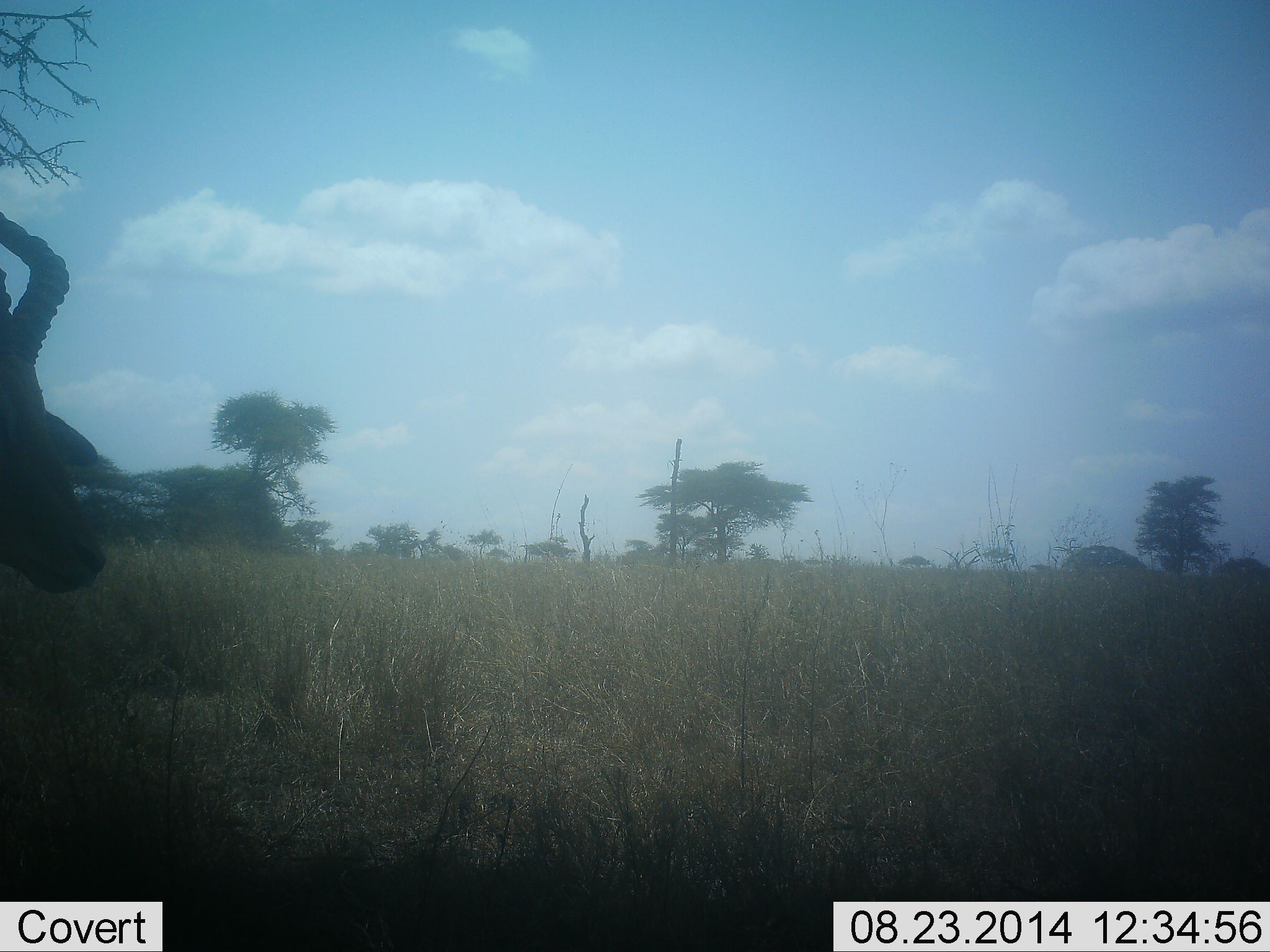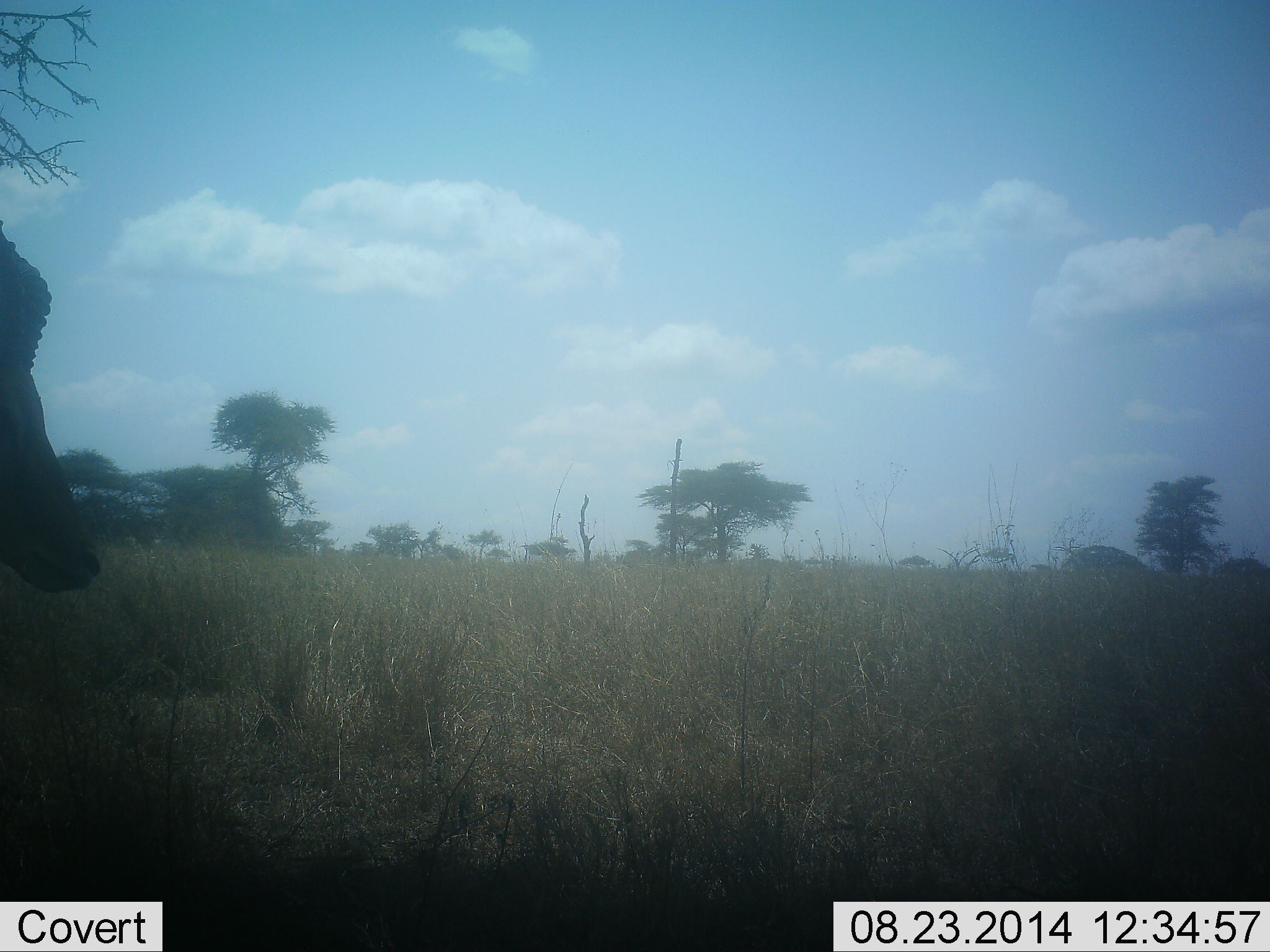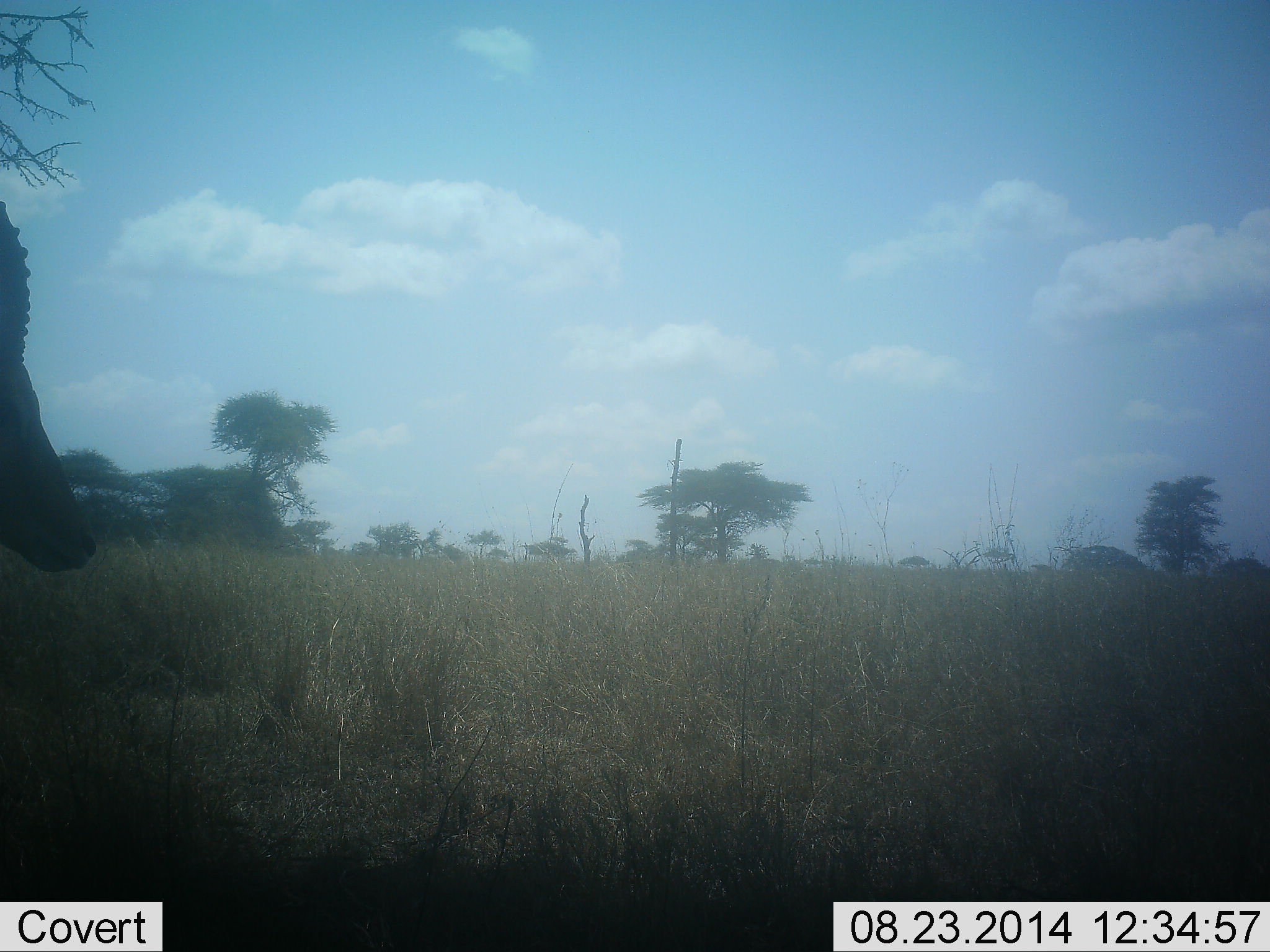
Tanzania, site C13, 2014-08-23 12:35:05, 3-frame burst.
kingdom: Animalia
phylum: Chordata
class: Mammalia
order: Artiodactyla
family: Bovidae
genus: Aepyceros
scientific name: Aepyceros melampus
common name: impala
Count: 1.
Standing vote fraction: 100%.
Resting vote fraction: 0%.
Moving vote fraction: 0%.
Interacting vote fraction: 0%.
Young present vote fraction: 0%.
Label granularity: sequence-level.